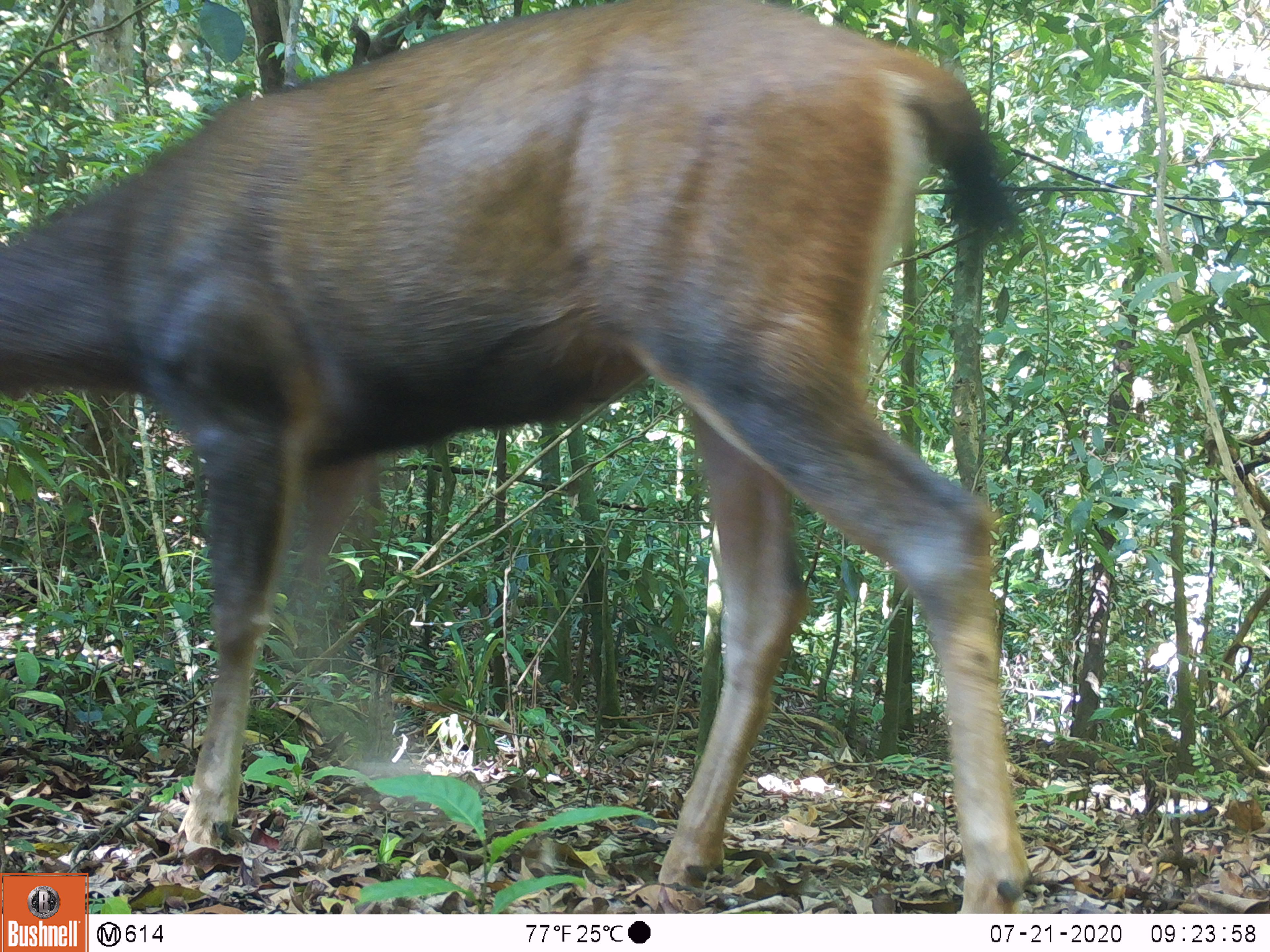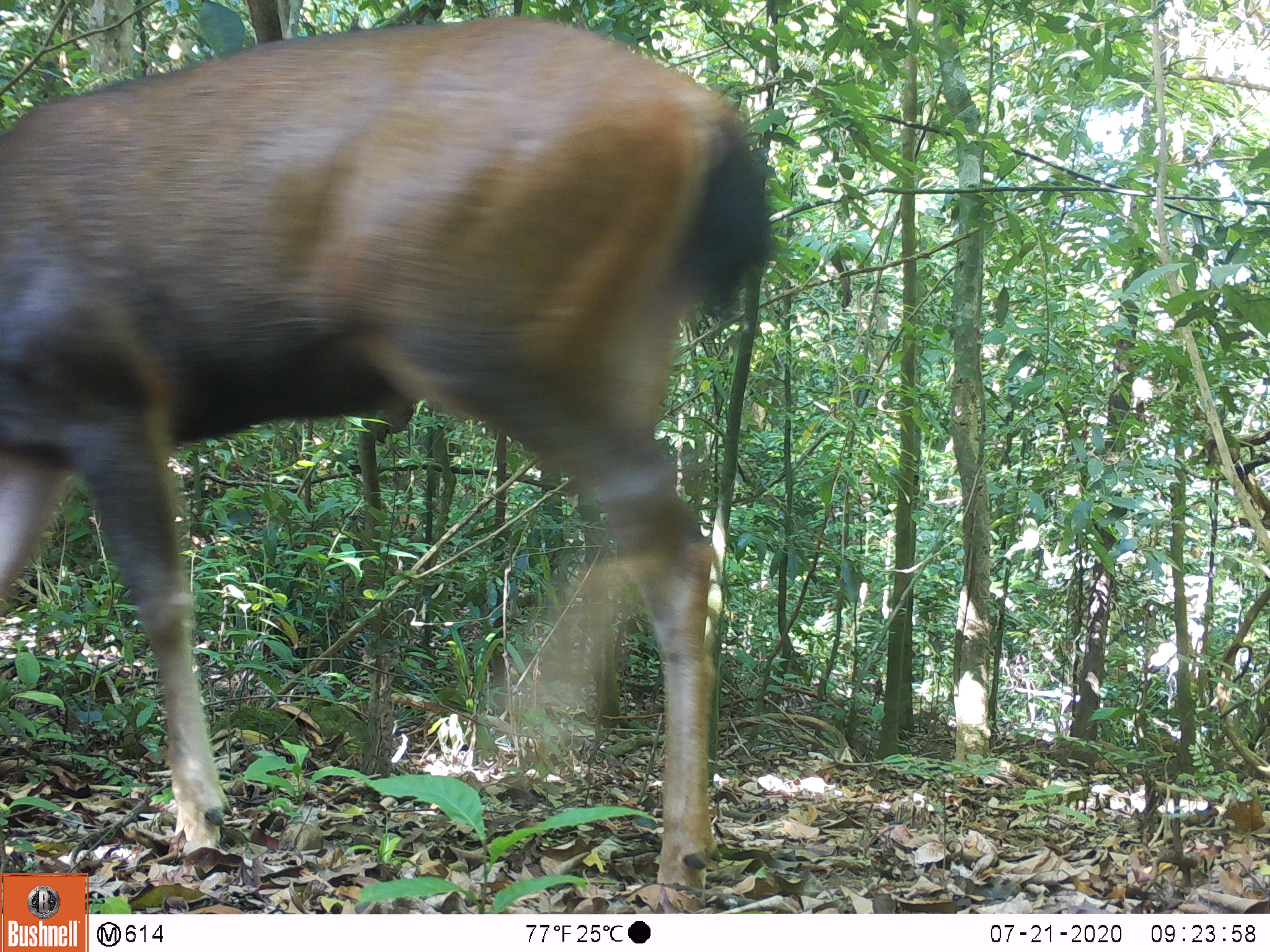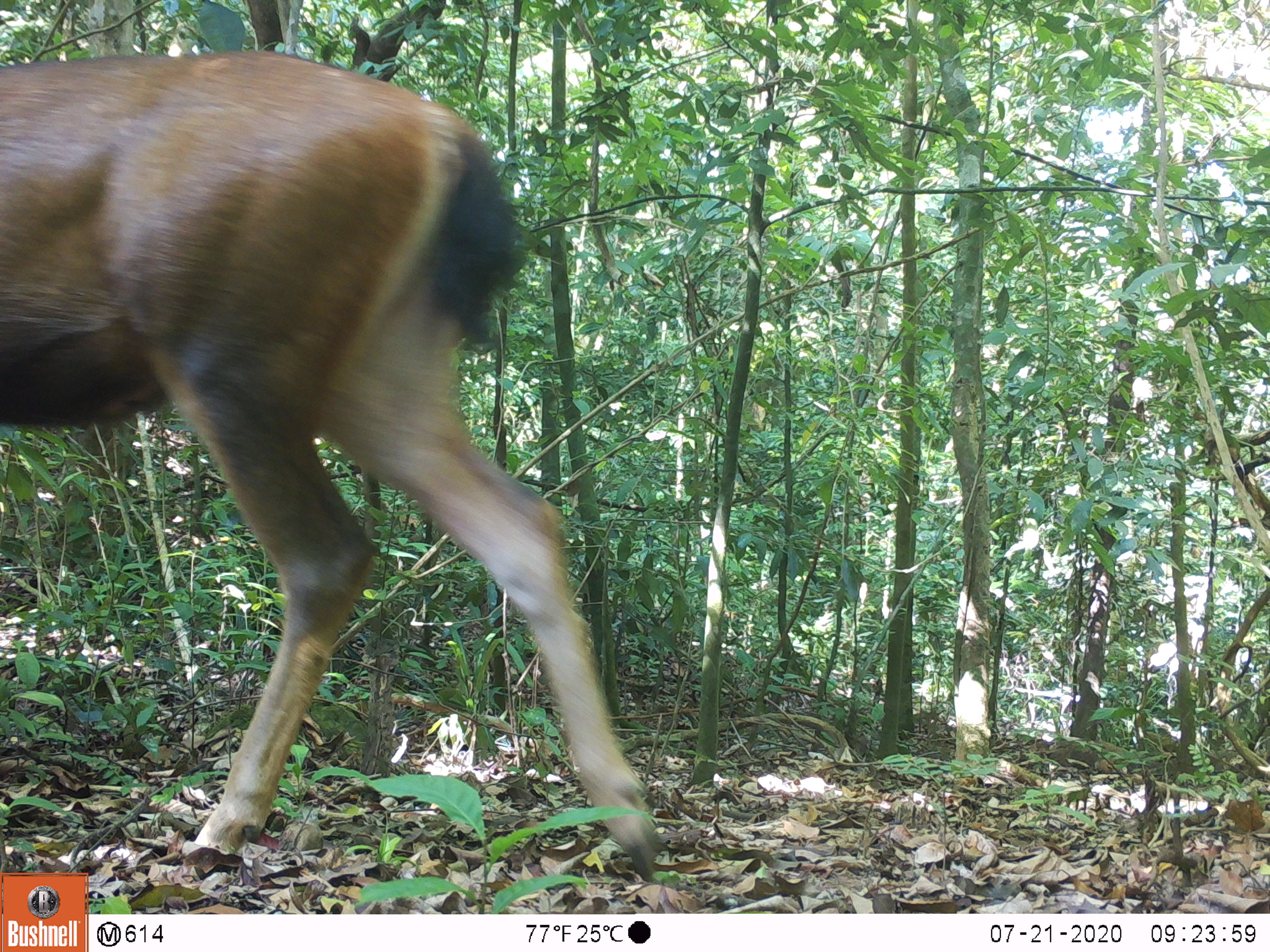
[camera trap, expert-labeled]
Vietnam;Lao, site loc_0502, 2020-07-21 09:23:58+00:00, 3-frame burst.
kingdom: Animalia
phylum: Chordata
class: Mammalia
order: Artiodactyla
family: Cervidae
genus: Rusa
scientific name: Rusa unicolor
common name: sambar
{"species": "sambar (Rusa unicolor)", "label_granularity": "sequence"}